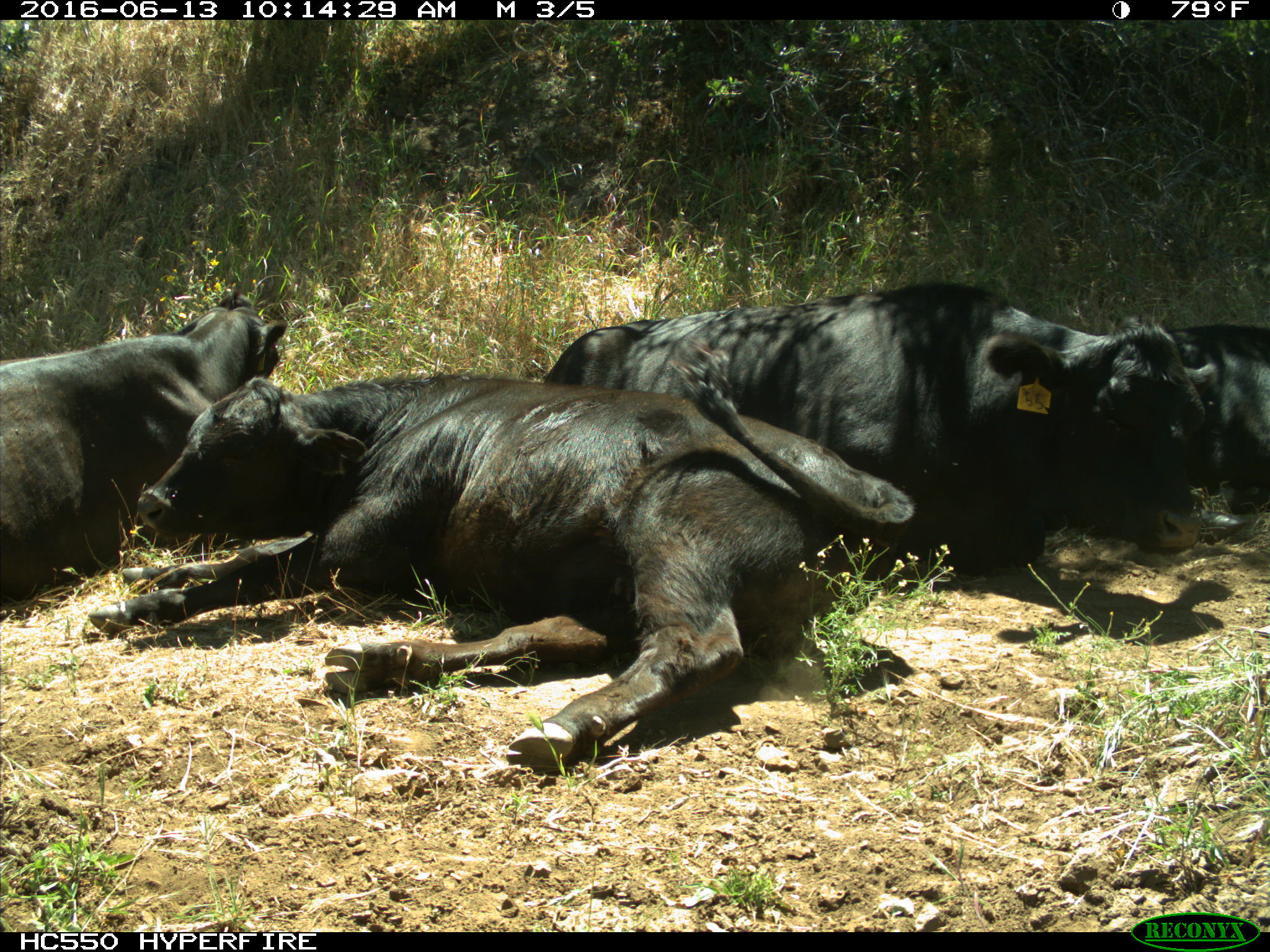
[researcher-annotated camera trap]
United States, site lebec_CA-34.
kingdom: Animalia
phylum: Chordata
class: Mammalia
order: Artiodactyla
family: Bovidae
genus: Bos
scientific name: Bos taurus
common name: domestic cow